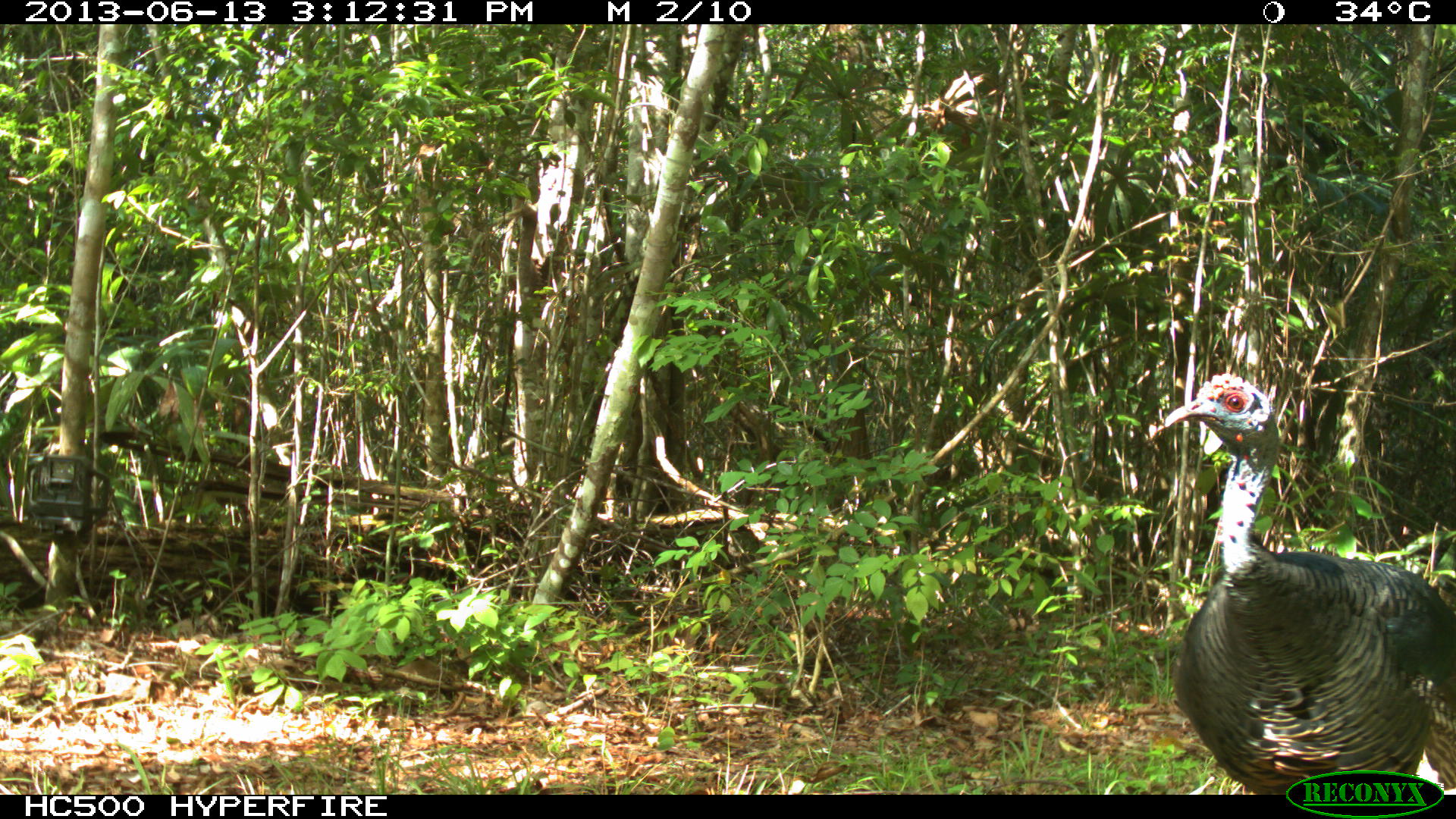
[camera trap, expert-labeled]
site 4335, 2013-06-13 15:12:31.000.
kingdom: Animalia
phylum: Chordata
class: Aves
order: Galliformes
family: Phasianidae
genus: Meleagris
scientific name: Meleagris ocellata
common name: ocellated turkey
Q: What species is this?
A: Meleagris ocellata (ocellated turkey).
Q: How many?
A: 1.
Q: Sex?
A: Female.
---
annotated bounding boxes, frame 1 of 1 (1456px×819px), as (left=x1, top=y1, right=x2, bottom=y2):
meleagris ocellata: (left=1163, top=373, right=1456, bottom=791)